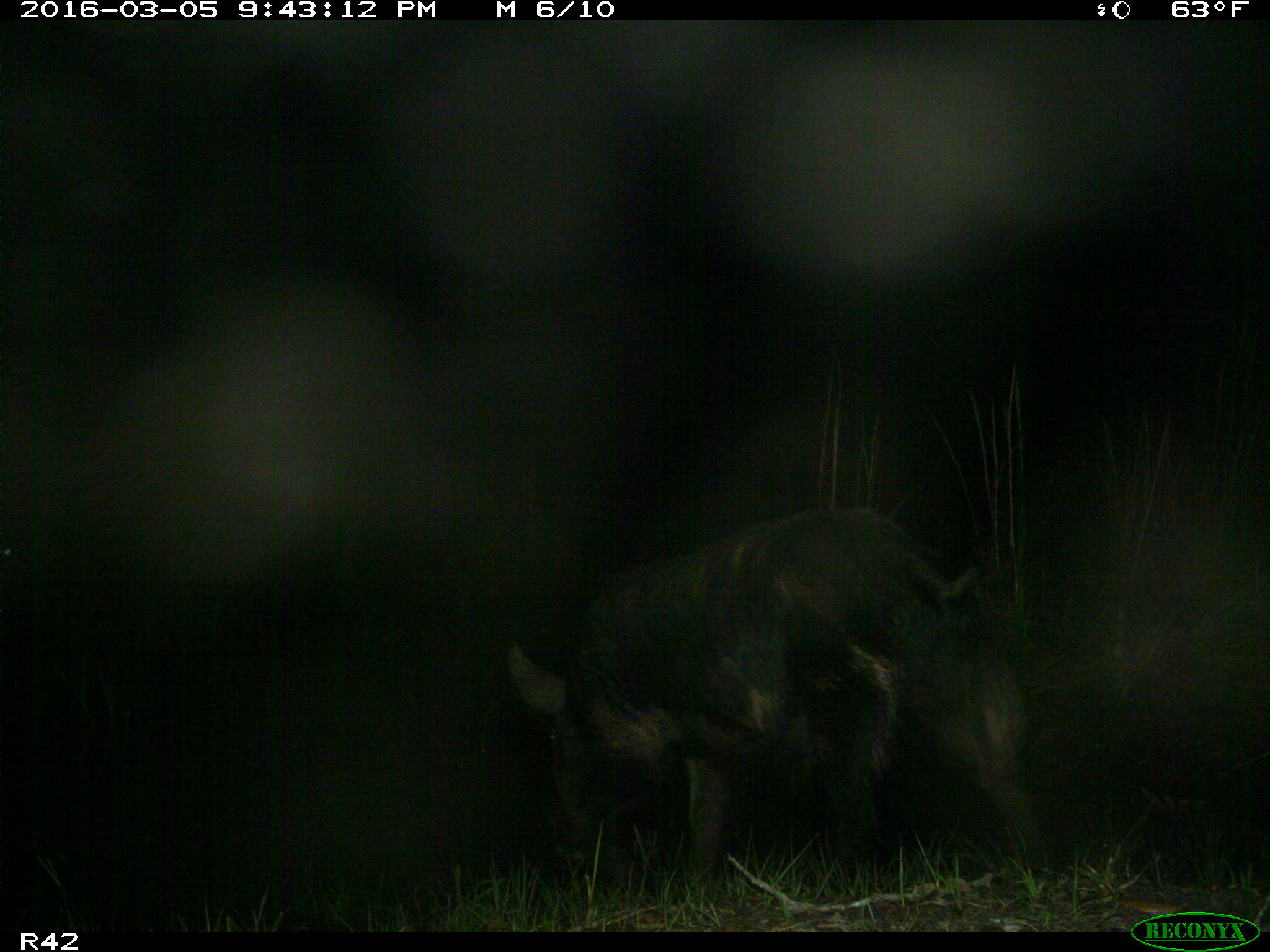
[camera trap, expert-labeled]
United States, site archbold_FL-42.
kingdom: Animalia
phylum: Chordata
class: Mammalia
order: Artiodactyla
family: Suidae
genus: Sus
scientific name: Sus scrofa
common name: wild boar